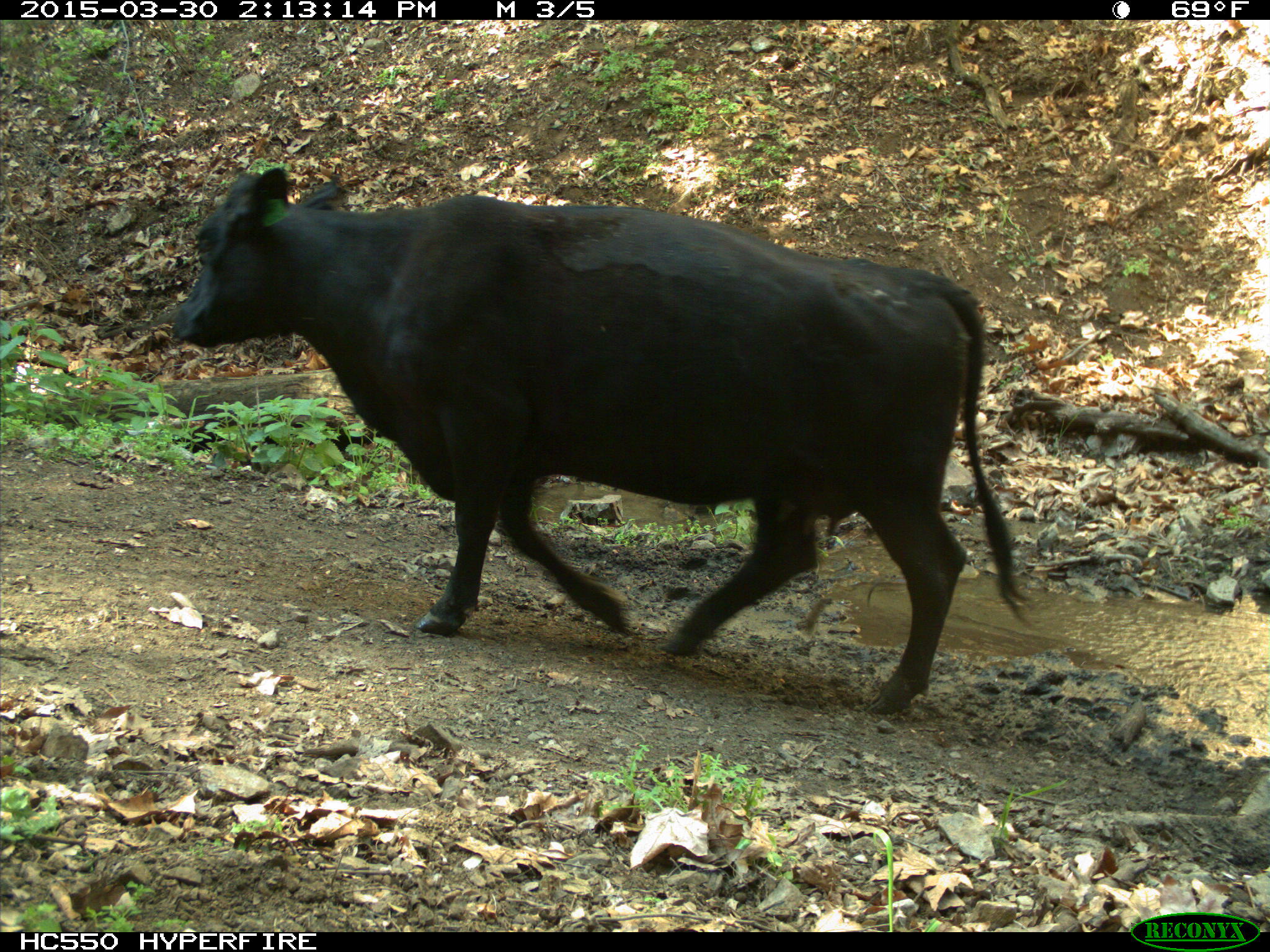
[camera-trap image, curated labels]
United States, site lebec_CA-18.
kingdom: Animalia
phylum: Chordata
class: Mammalia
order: Artiodactyla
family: Bovidae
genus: Bos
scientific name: Bos taurus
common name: domestic cow